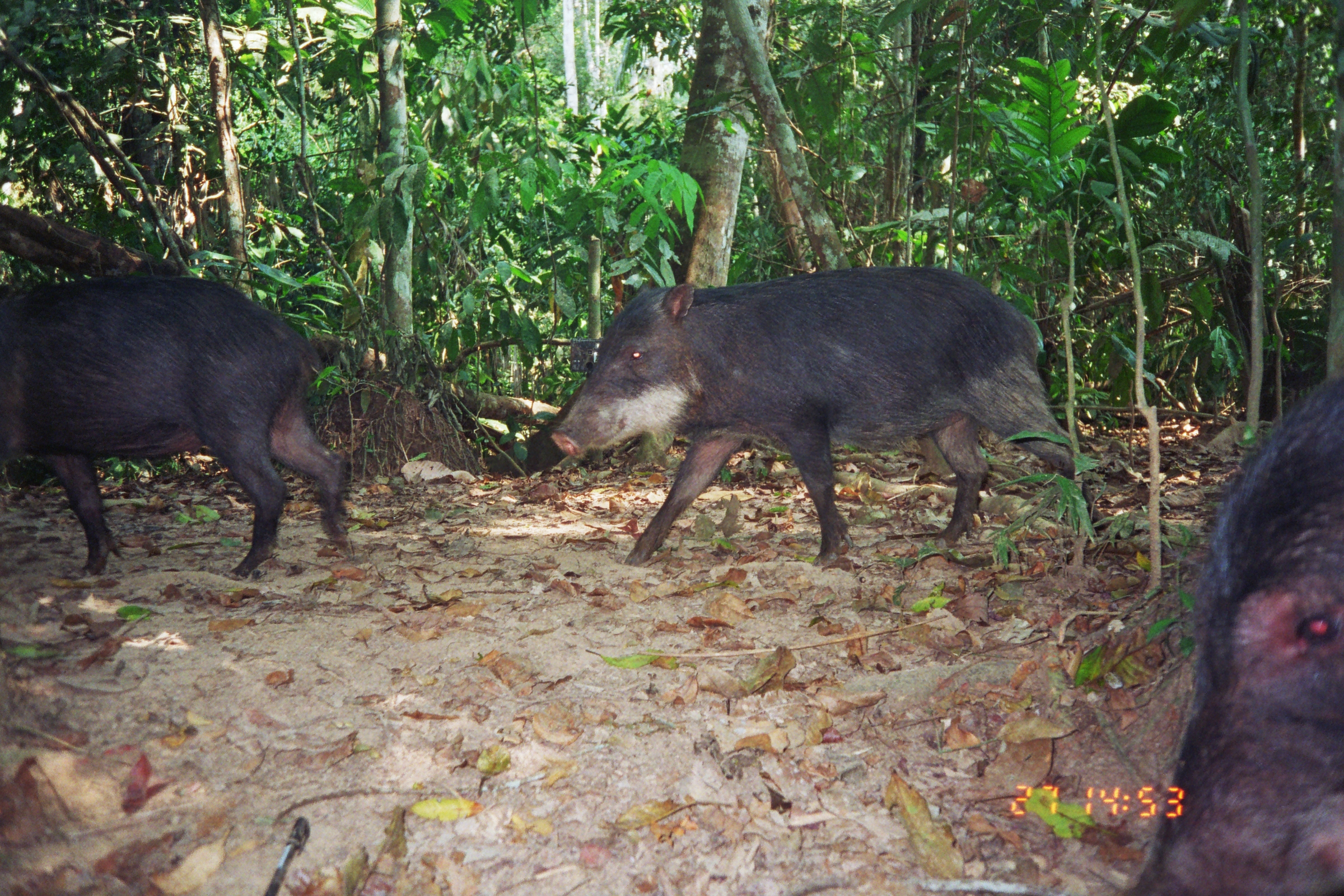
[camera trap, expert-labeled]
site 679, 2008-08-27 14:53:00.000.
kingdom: Animalia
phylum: Chordata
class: Mammalia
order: Artiodactyla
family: Tayassuidae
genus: Tayassu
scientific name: Tayassu pecari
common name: white-lipped peccary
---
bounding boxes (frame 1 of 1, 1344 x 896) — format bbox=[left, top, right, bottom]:
tayassu pecari: bbox=[549, 260, 1110, 569]; bbox=[1095, 361, 1343, 896]; bbox=[0, 275, 352, 578]